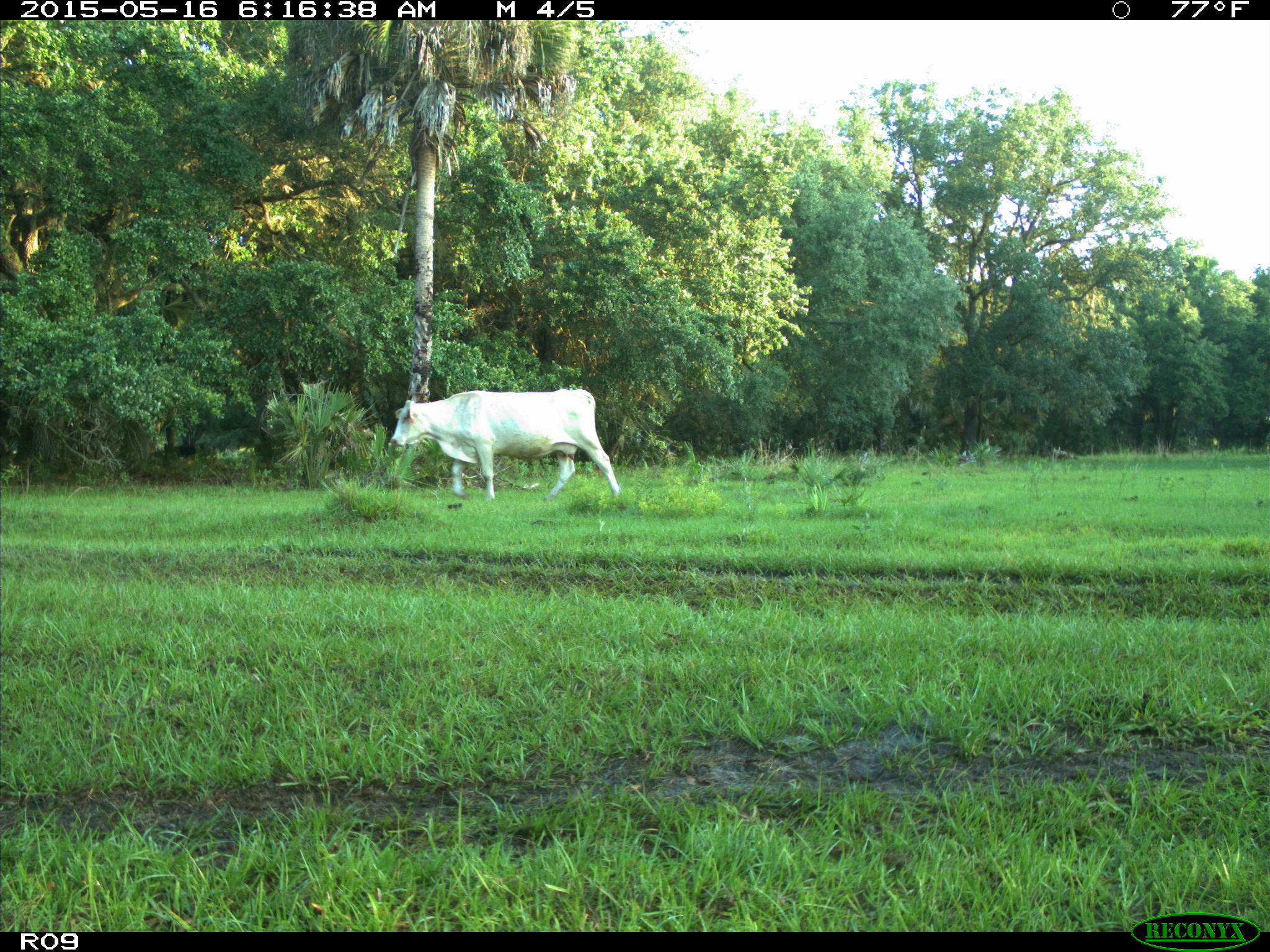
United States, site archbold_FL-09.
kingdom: Animalia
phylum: Chordata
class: Mammalia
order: Artiodactyla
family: Bovidae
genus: Bos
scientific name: Bos taurus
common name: domestic cow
Bos taurus (domestic cow).